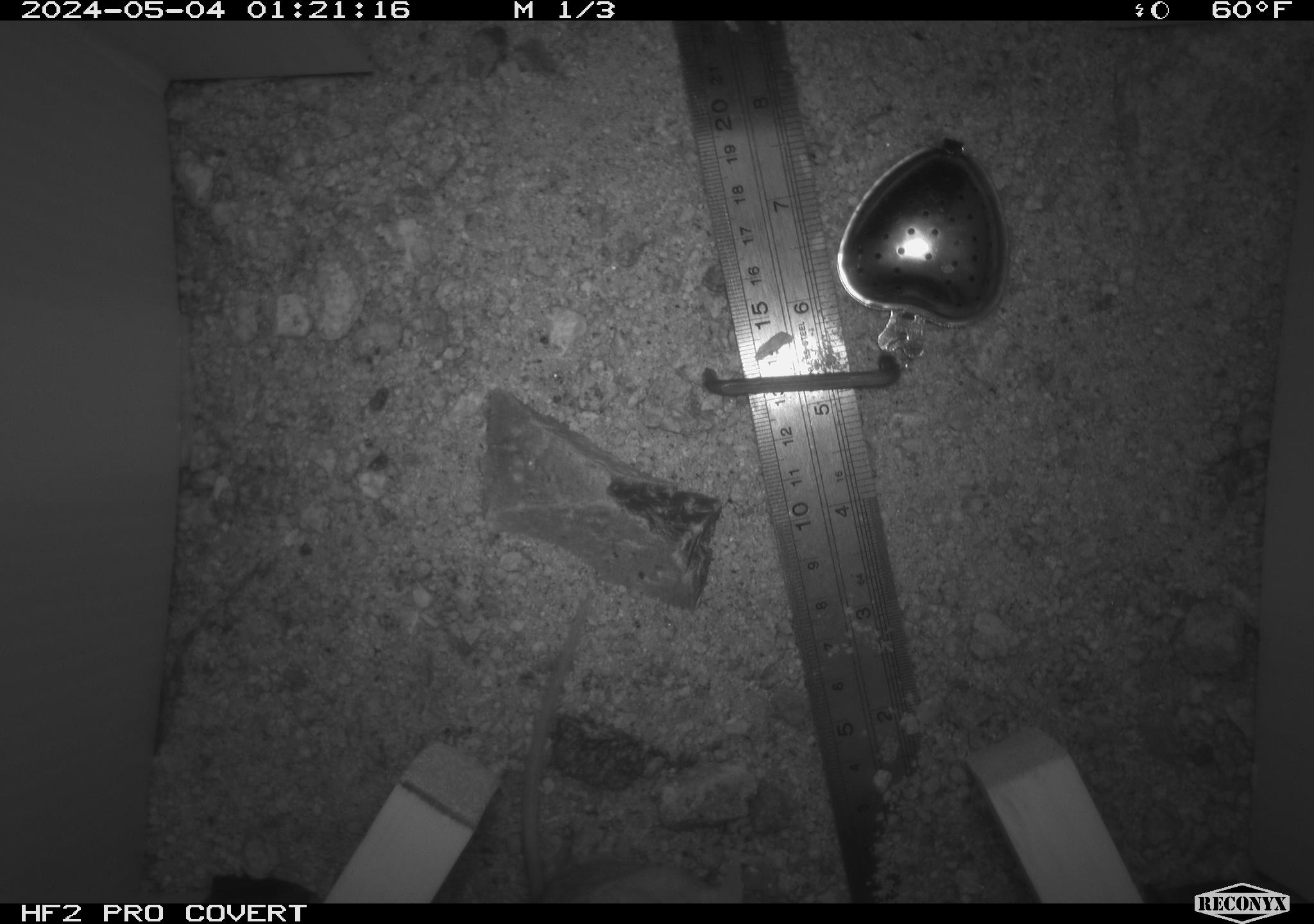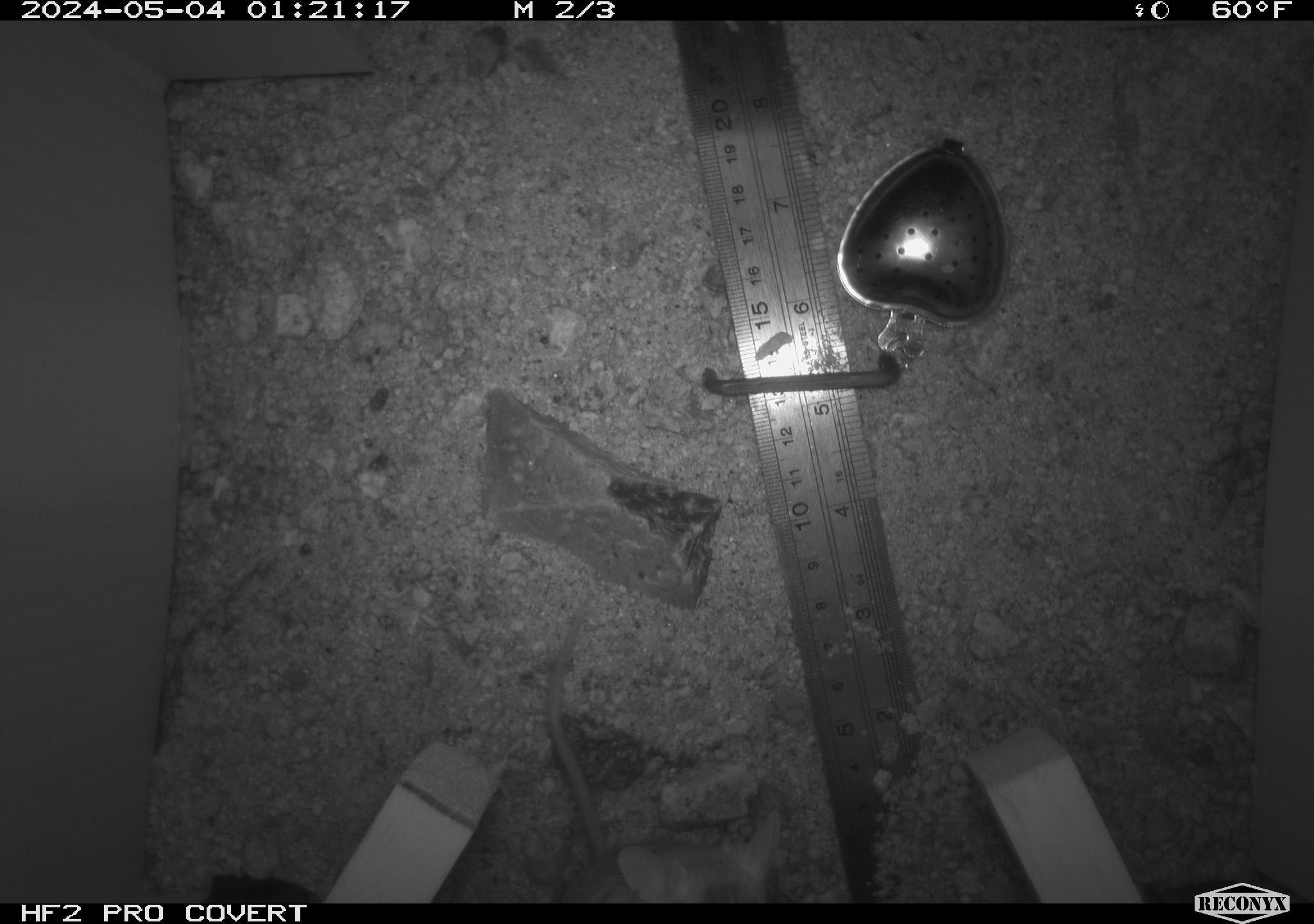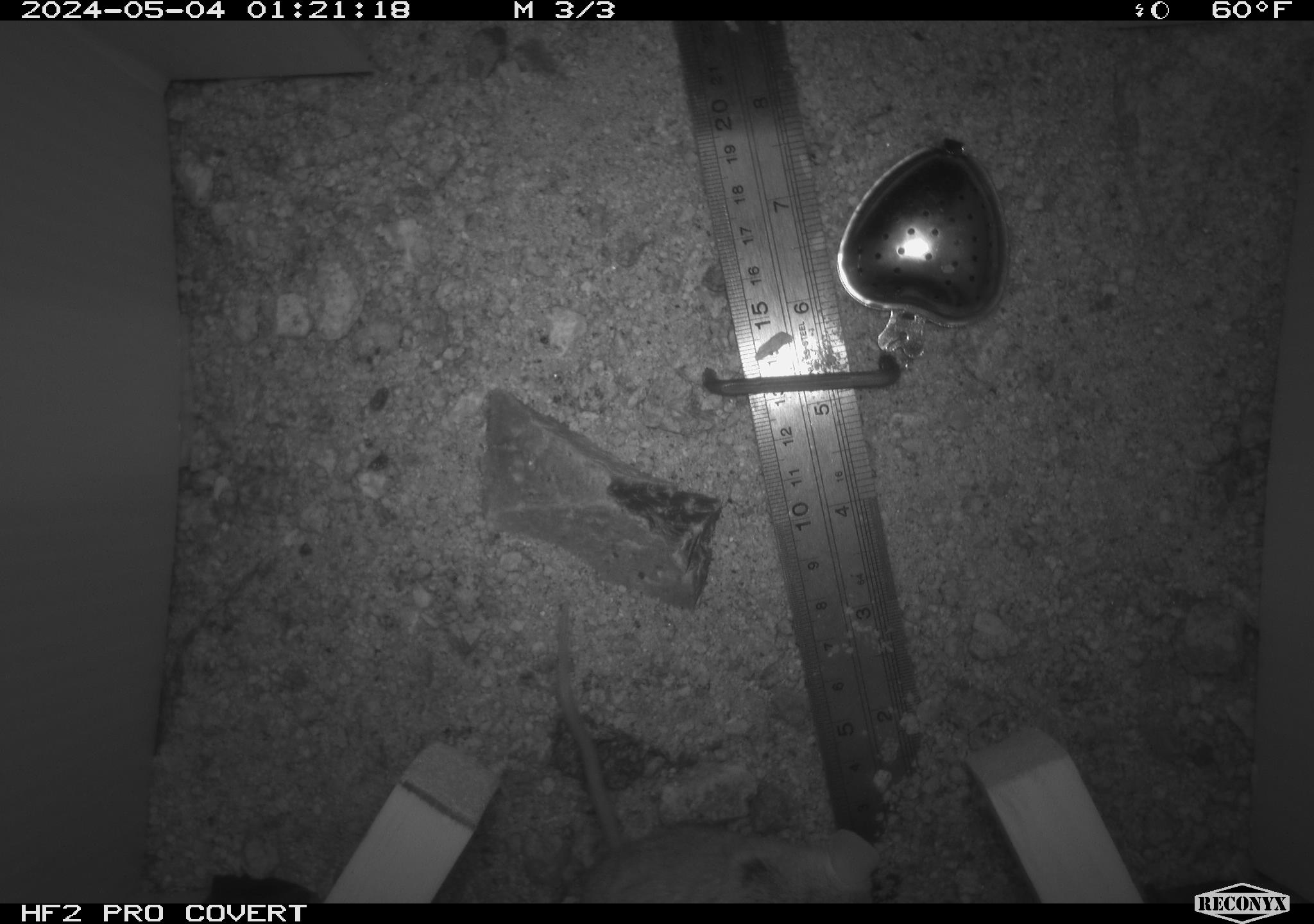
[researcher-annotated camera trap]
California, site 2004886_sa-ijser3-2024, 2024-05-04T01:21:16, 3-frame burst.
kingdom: Animalia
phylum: Chordata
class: Mammalia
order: Rodentia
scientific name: Rodentia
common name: mouse species